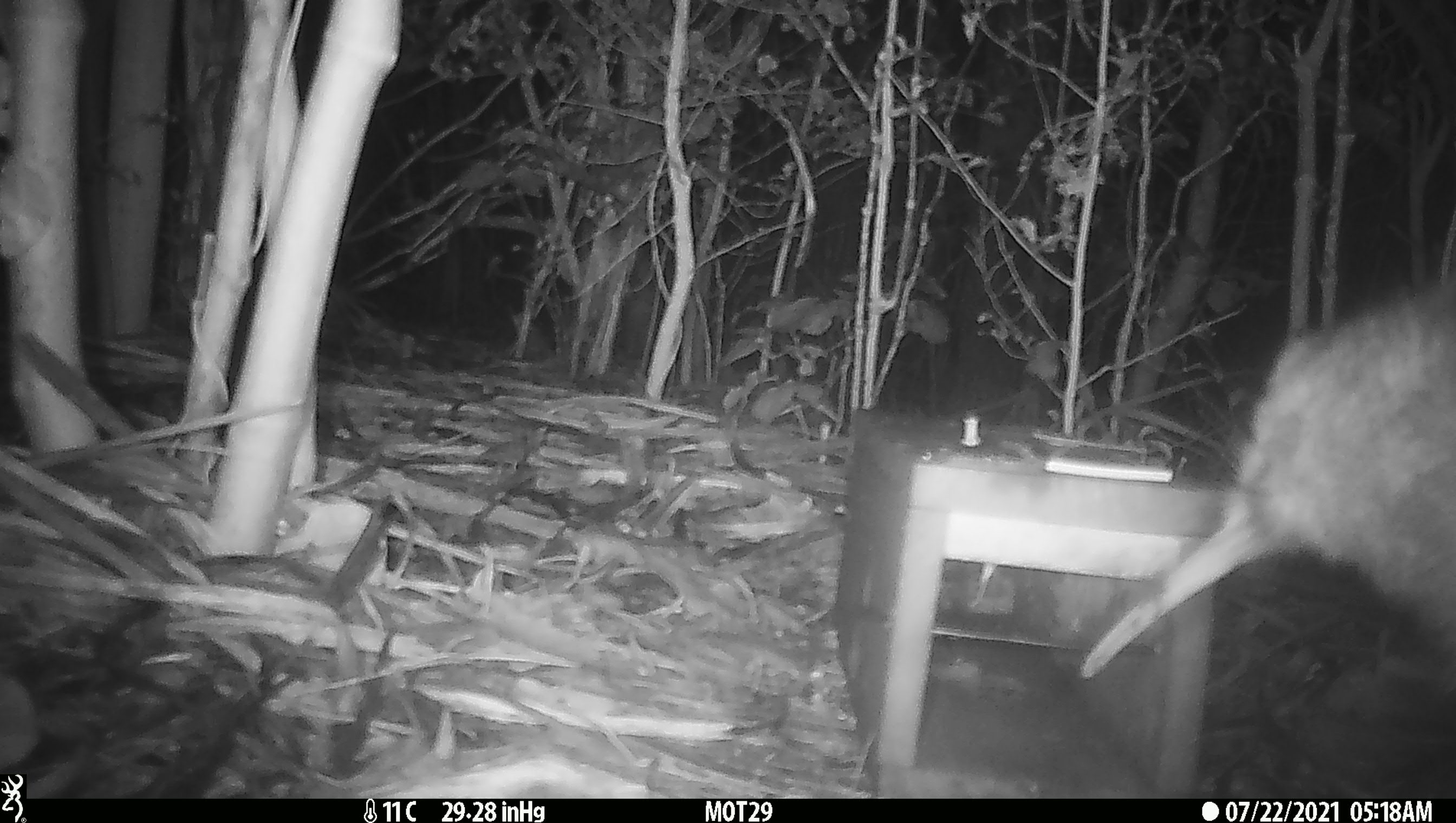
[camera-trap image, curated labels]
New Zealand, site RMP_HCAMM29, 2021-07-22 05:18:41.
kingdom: Animalia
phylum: Chordata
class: Aves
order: Apterygiformes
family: Apterygidae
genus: Apteryx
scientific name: Apteryx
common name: kiwi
Kiwi (Apteryx).